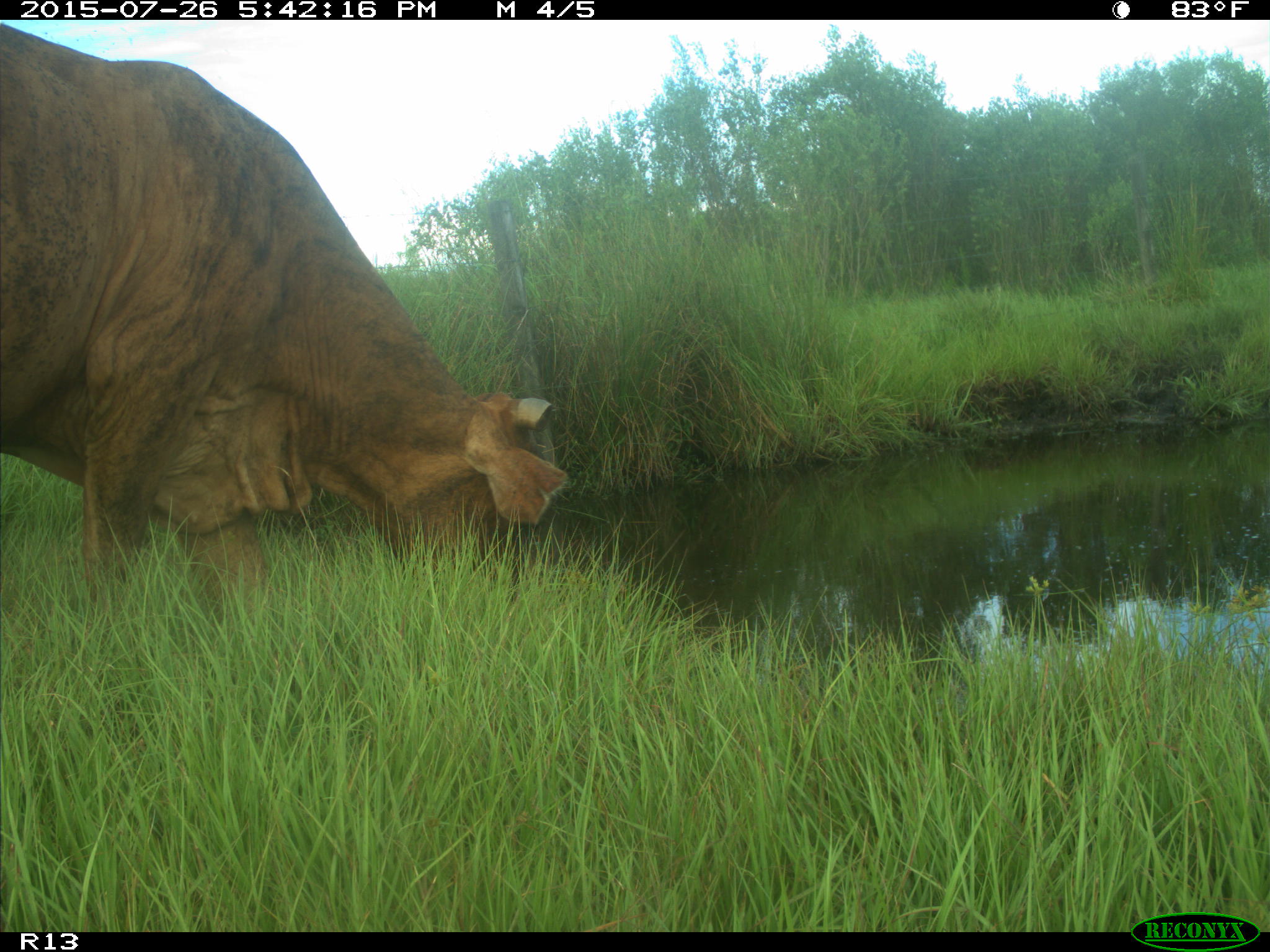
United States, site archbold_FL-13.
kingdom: Animalia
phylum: Chordata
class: Mammalia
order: Artiodactyla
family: Bovidae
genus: Bos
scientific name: Bos taurus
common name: domestic cow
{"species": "Bos taurus (domestic cow)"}